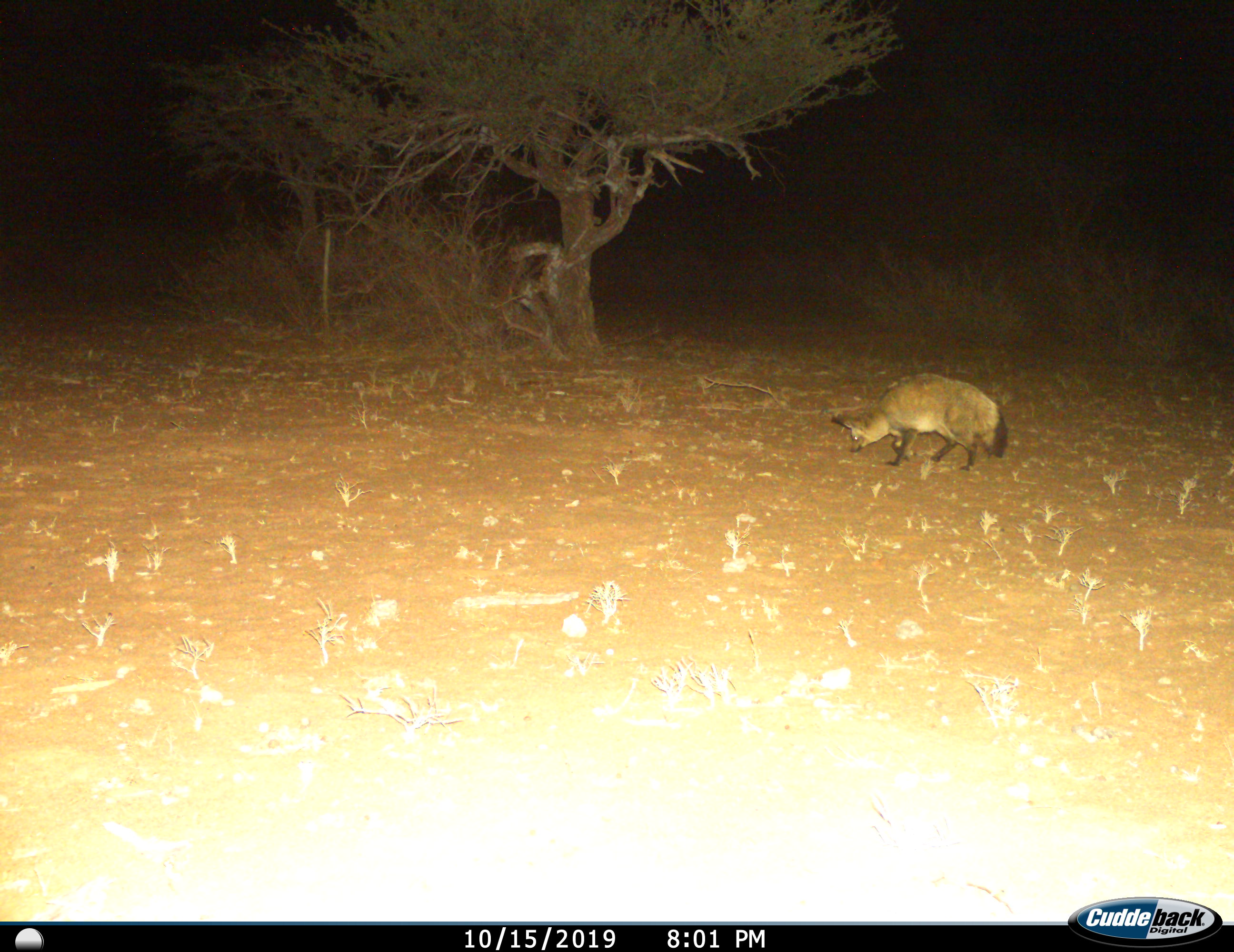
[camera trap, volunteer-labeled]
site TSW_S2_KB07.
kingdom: Animalia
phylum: Chordata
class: Mammalia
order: Carnivora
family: Canidae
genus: Otocyon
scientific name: Otocyon megalotis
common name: bat-eared fox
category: foxbateared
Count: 1.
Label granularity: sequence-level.